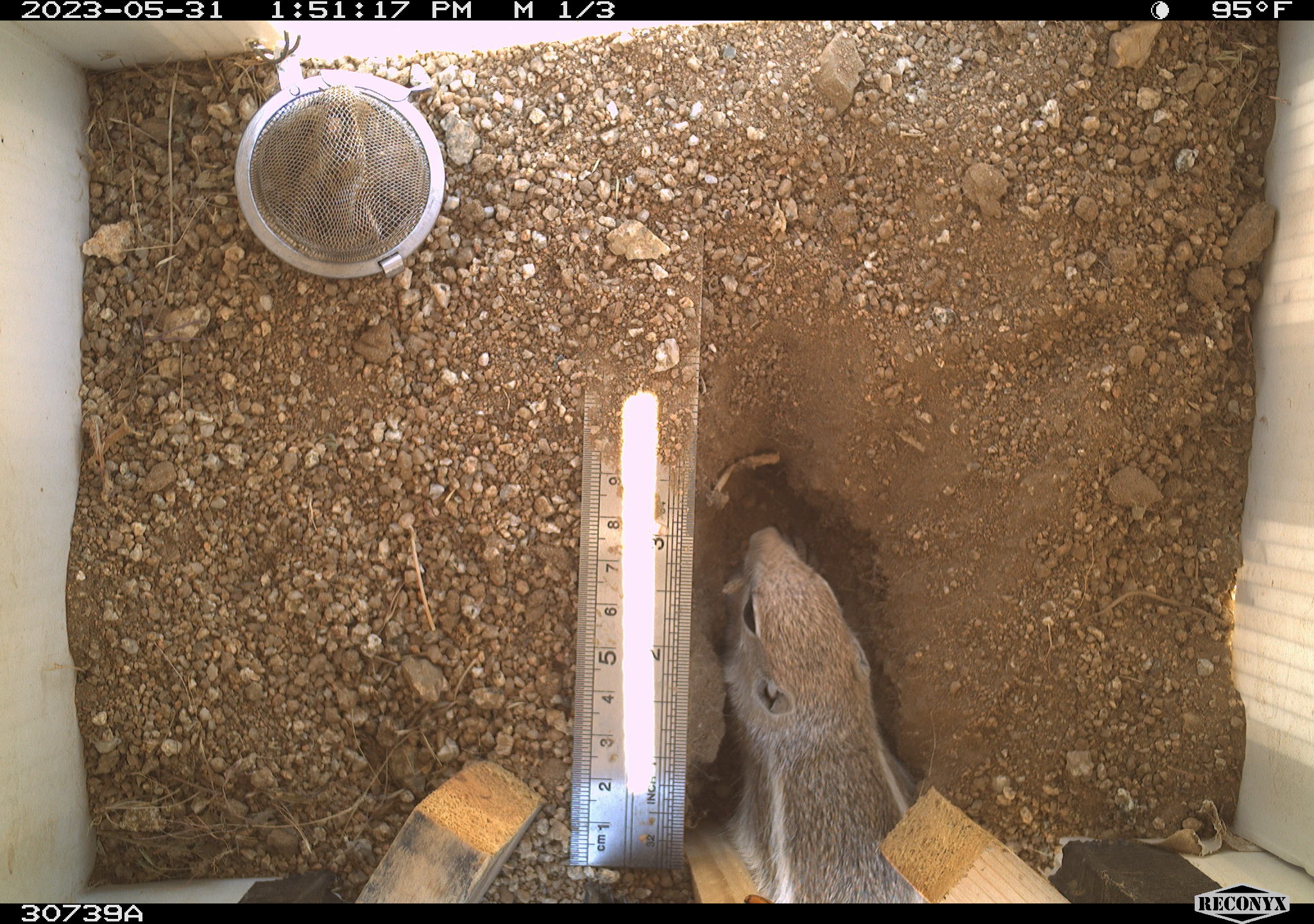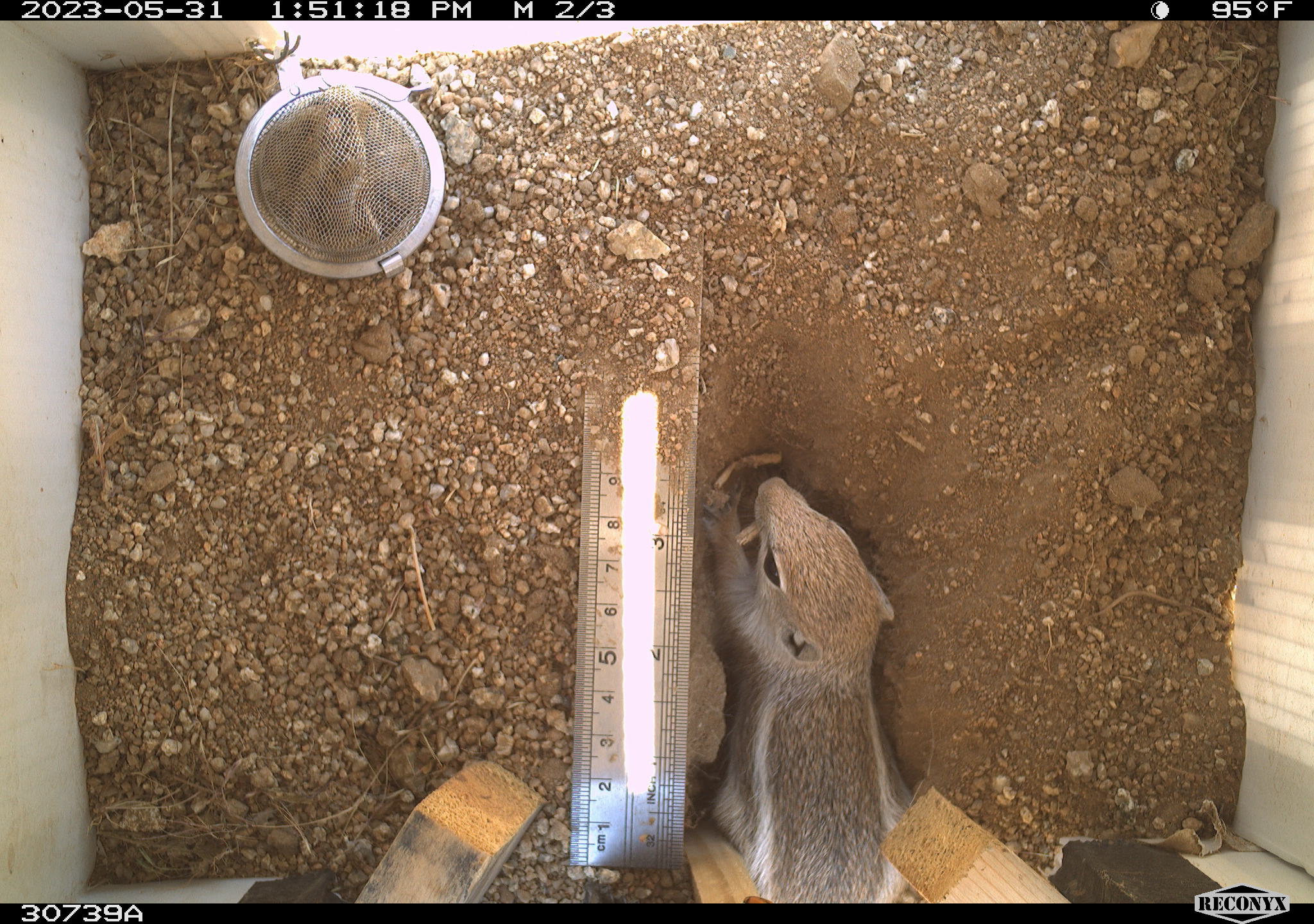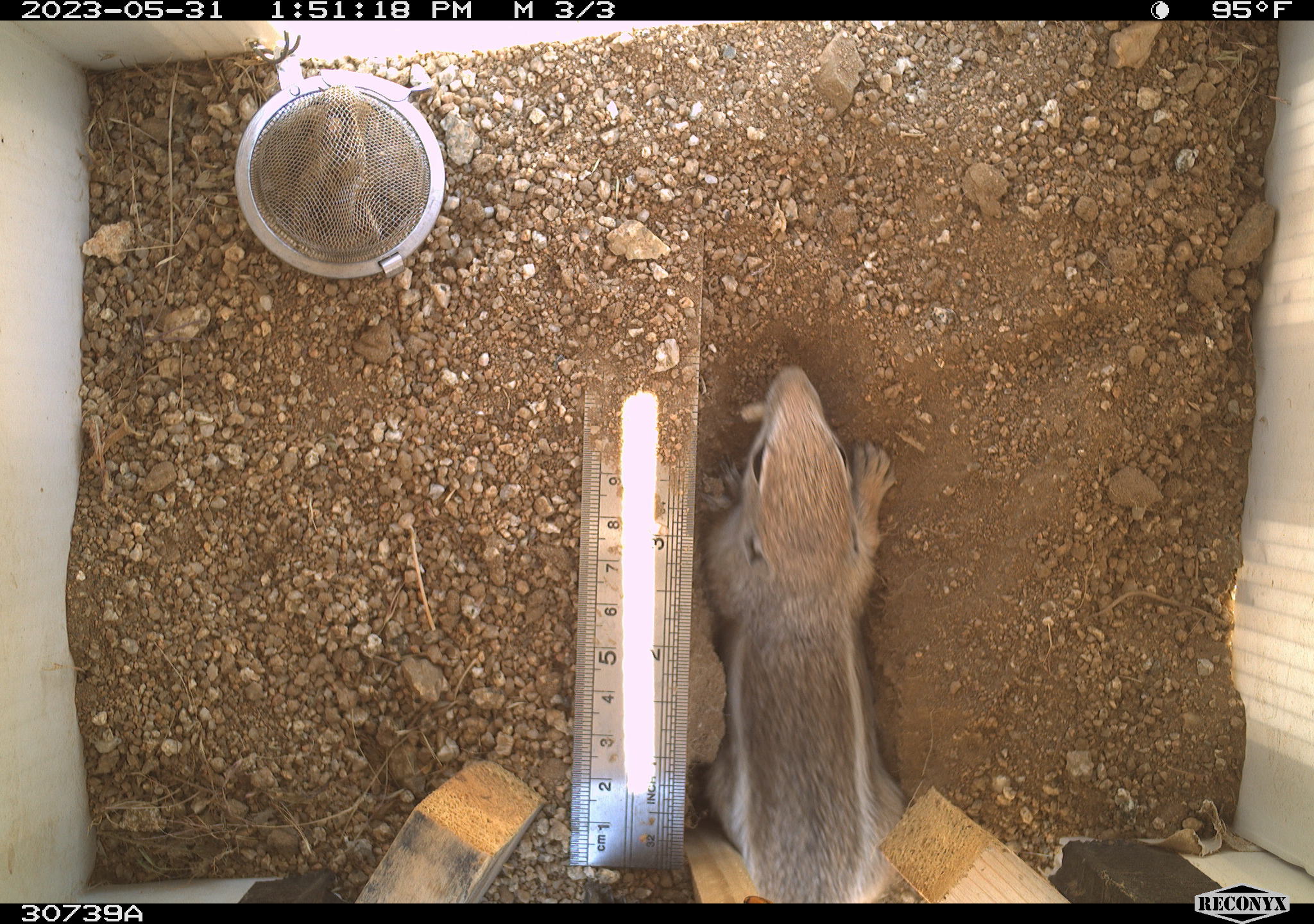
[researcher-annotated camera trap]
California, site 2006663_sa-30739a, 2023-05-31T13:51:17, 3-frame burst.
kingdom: Animalia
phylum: Chordata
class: Mammalia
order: Rodentia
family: Sciuridae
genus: Ammospermophilus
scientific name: Ammospermophilus leucurus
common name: white-tailed antelope squirrel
White-tailed antelope squirrel (Ammospermophilus leucurus).